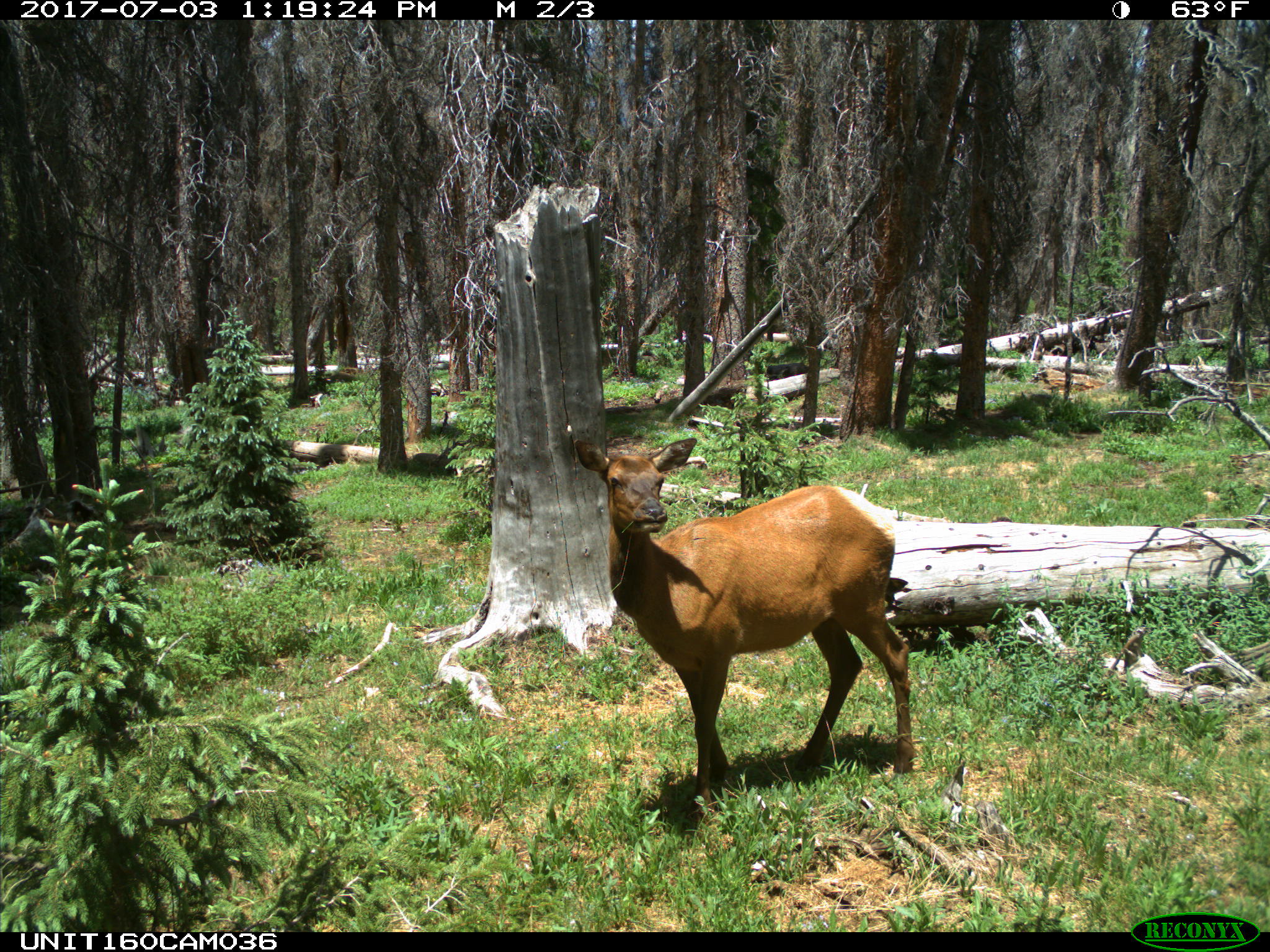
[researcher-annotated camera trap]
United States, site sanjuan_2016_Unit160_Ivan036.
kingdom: Animalia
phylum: Chordata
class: Mammalia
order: Artiodactyla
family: Cervidae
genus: Cervus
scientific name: Cervus elaphus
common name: red deer